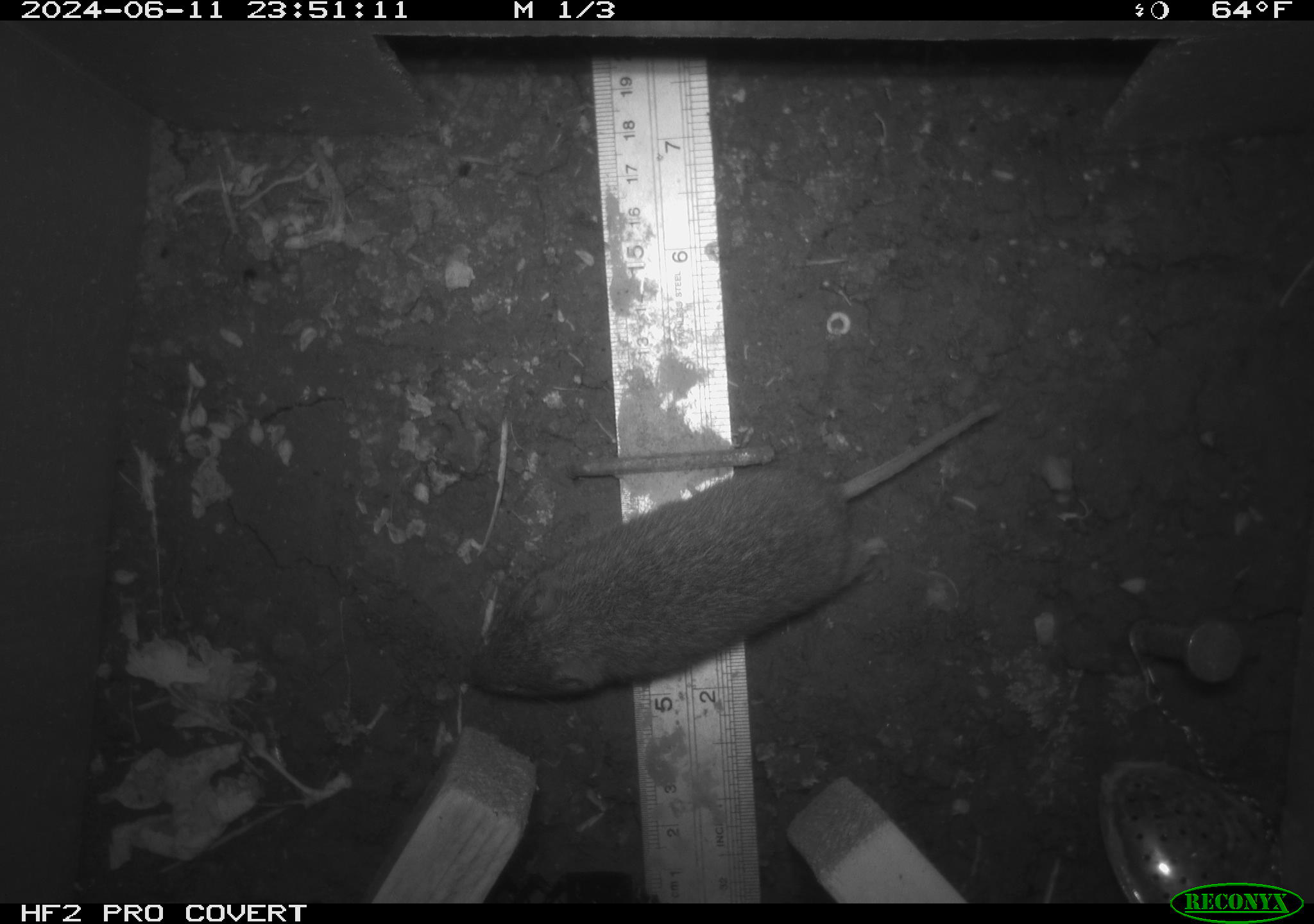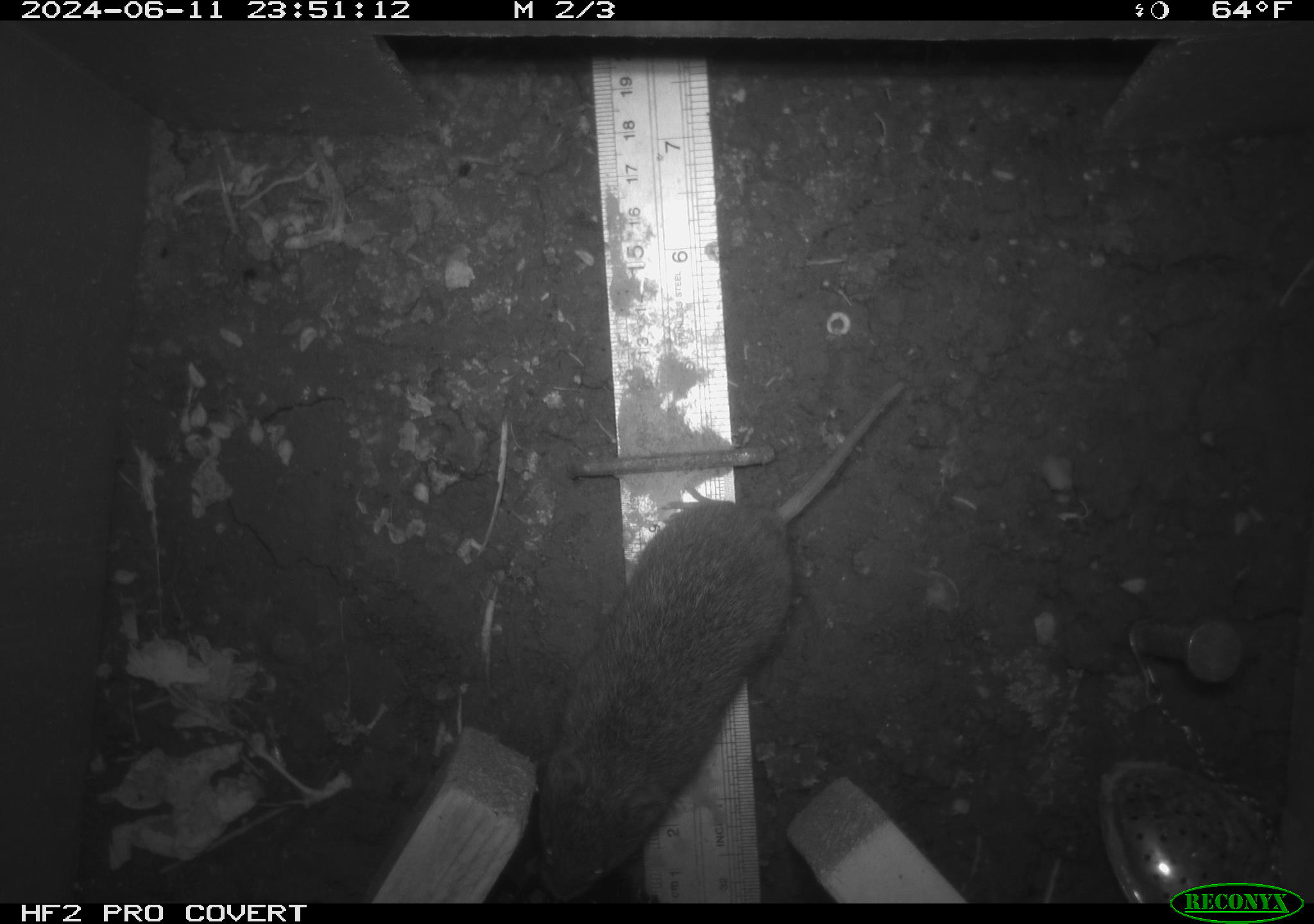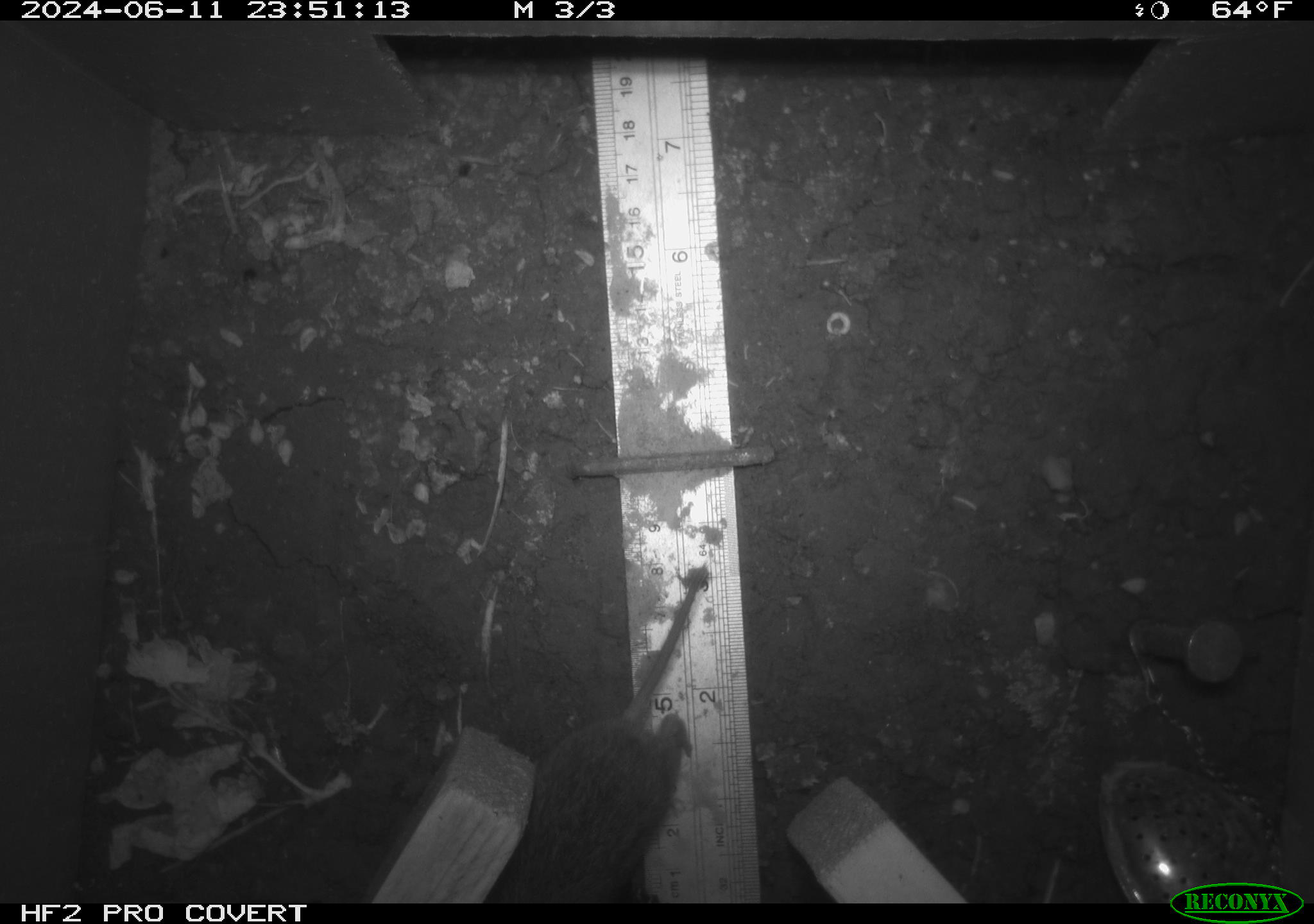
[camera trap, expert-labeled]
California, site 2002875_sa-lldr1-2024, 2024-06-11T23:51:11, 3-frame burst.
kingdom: Animalia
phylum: Chordata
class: Mammalia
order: Rodentia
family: Cricetidae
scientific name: Arvicolinae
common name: voles, lemmings, and muskrats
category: arvicolinae subfamily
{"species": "arvicolinae subfamily (voles, lemmings, and muskrats) (Arvicolinae)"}